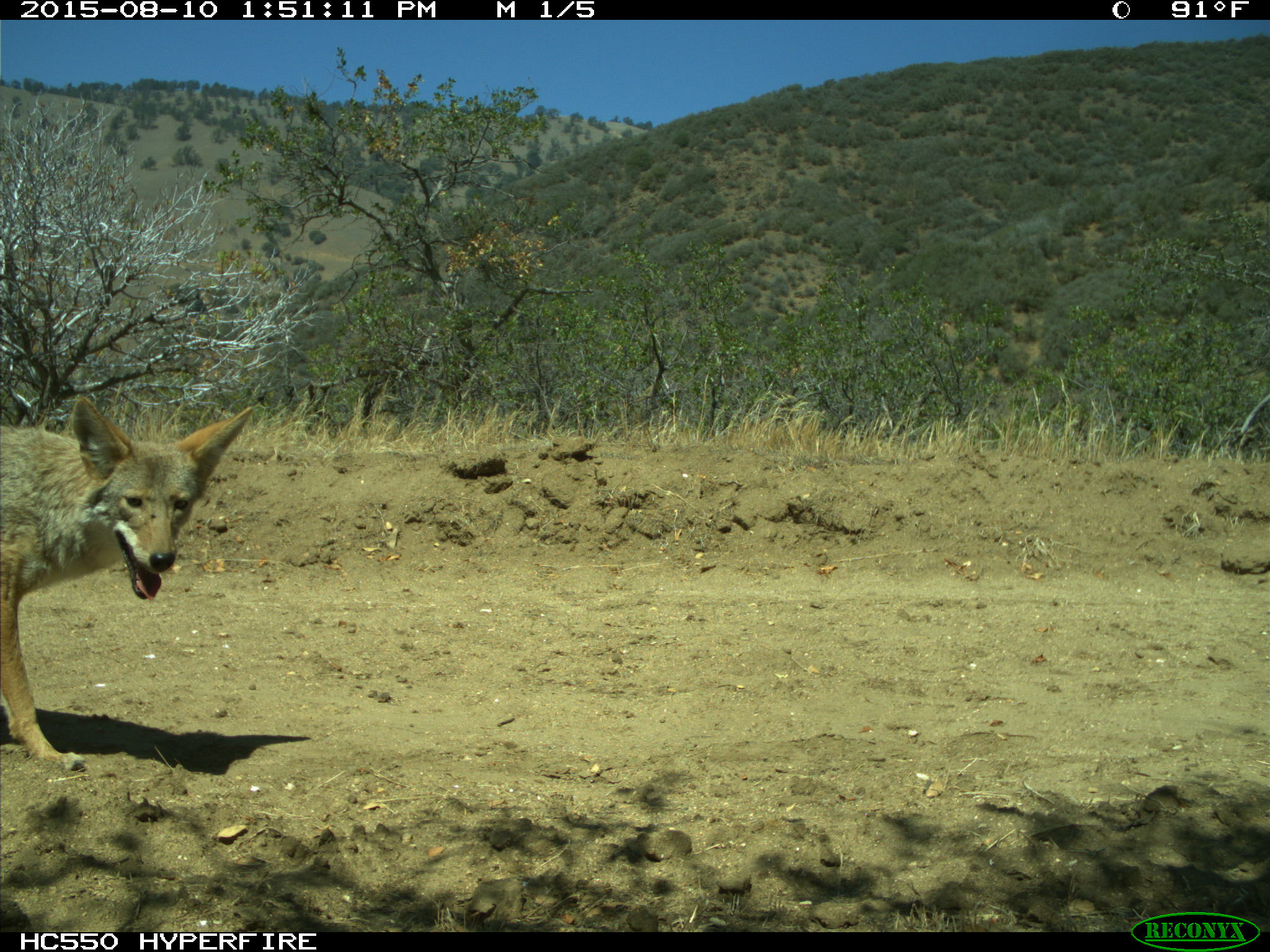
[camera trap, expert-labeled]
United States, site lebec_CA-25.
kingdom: Animalia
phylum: Chordata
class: Mammalia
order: Carnivora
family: Canidae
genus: Canis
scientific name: Canis latrans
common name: coyote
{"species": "Canis latrans (coyote)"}